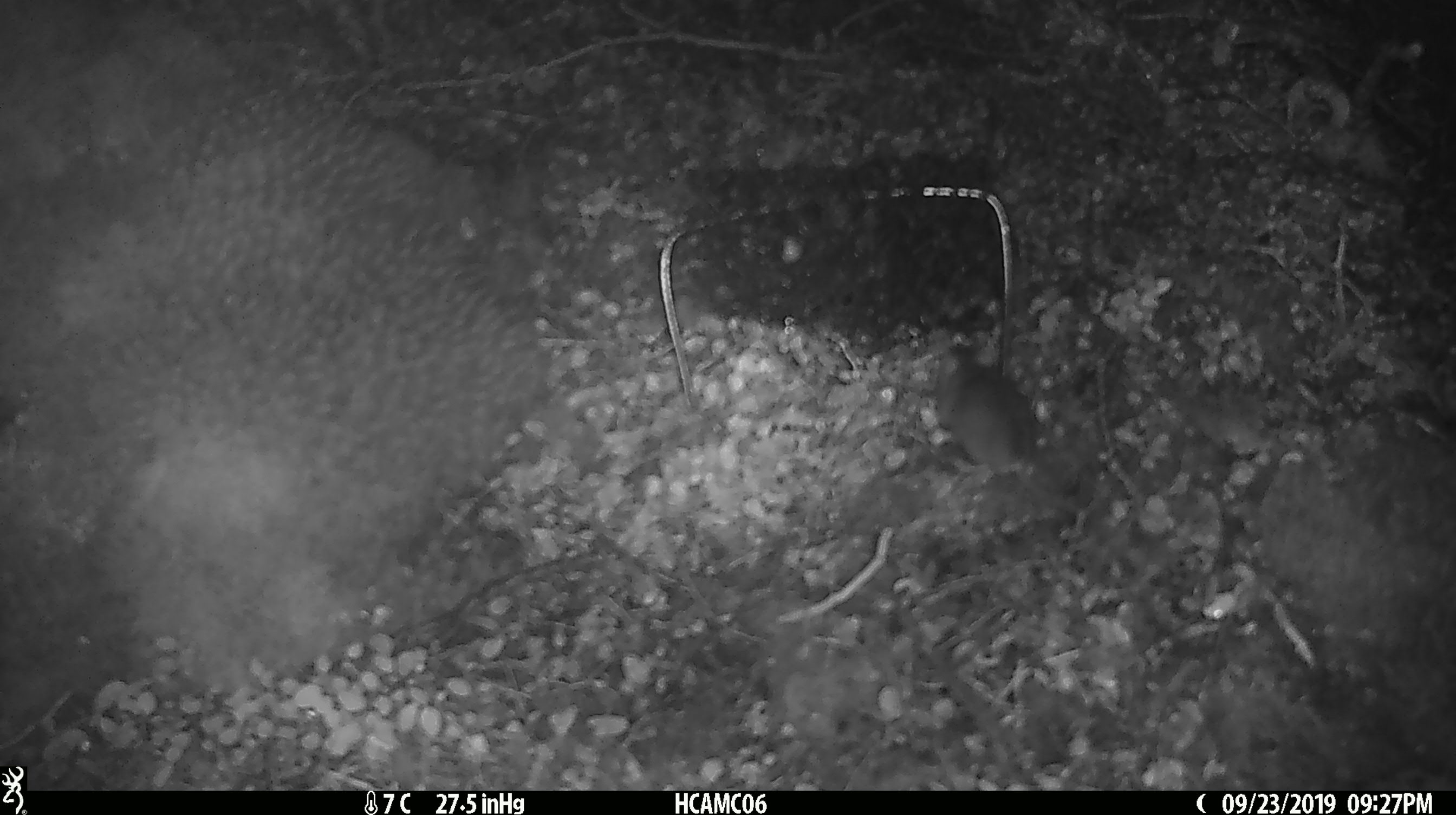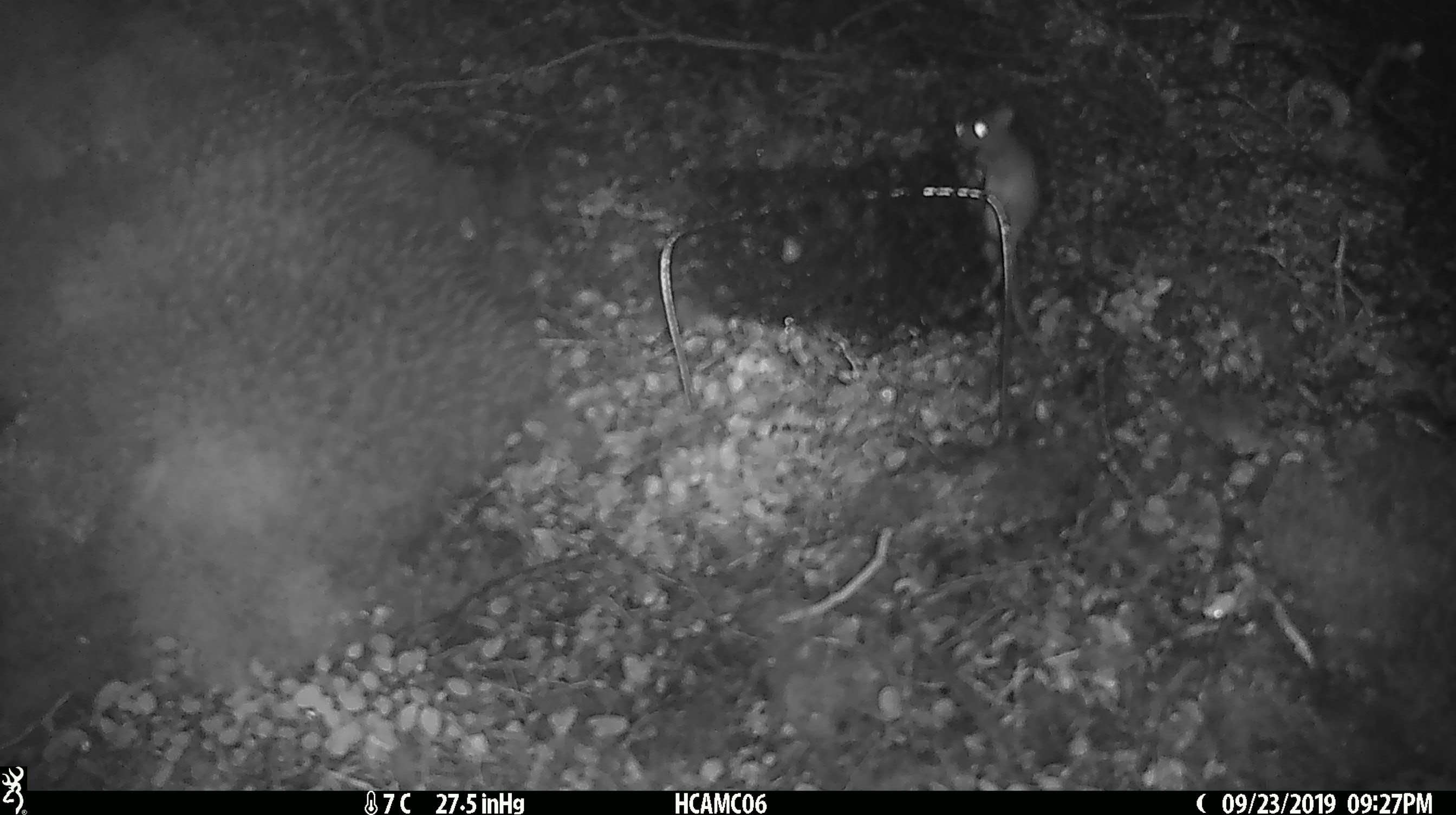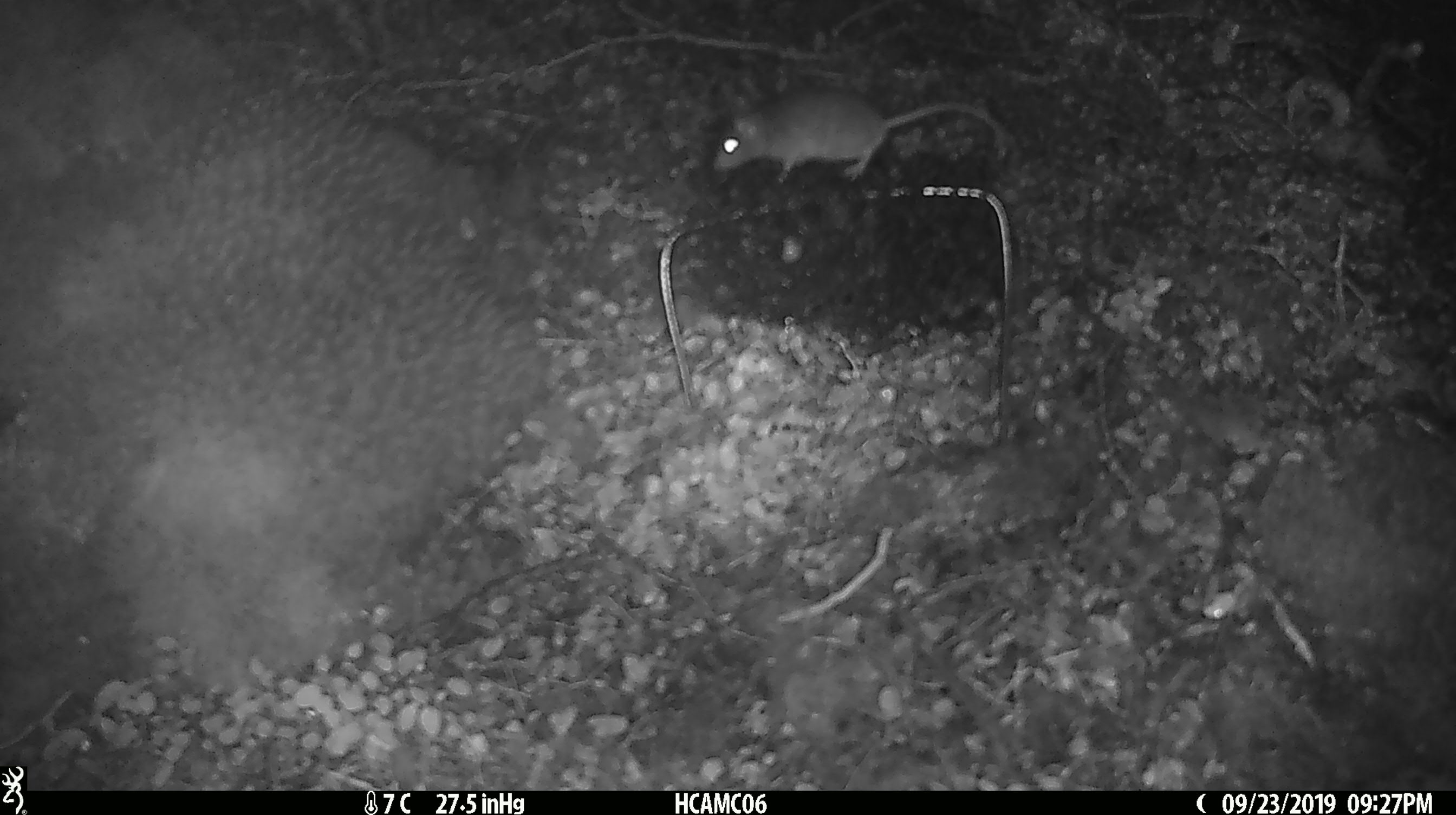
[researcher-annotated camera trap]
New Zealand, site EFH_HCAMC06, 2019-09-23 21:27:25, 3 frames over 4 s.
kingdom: Animalia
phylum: Chordata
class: Mammalia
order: Rodentia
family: Muridae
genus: Mus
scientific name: Mus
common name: mouse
Mouse (Mus).